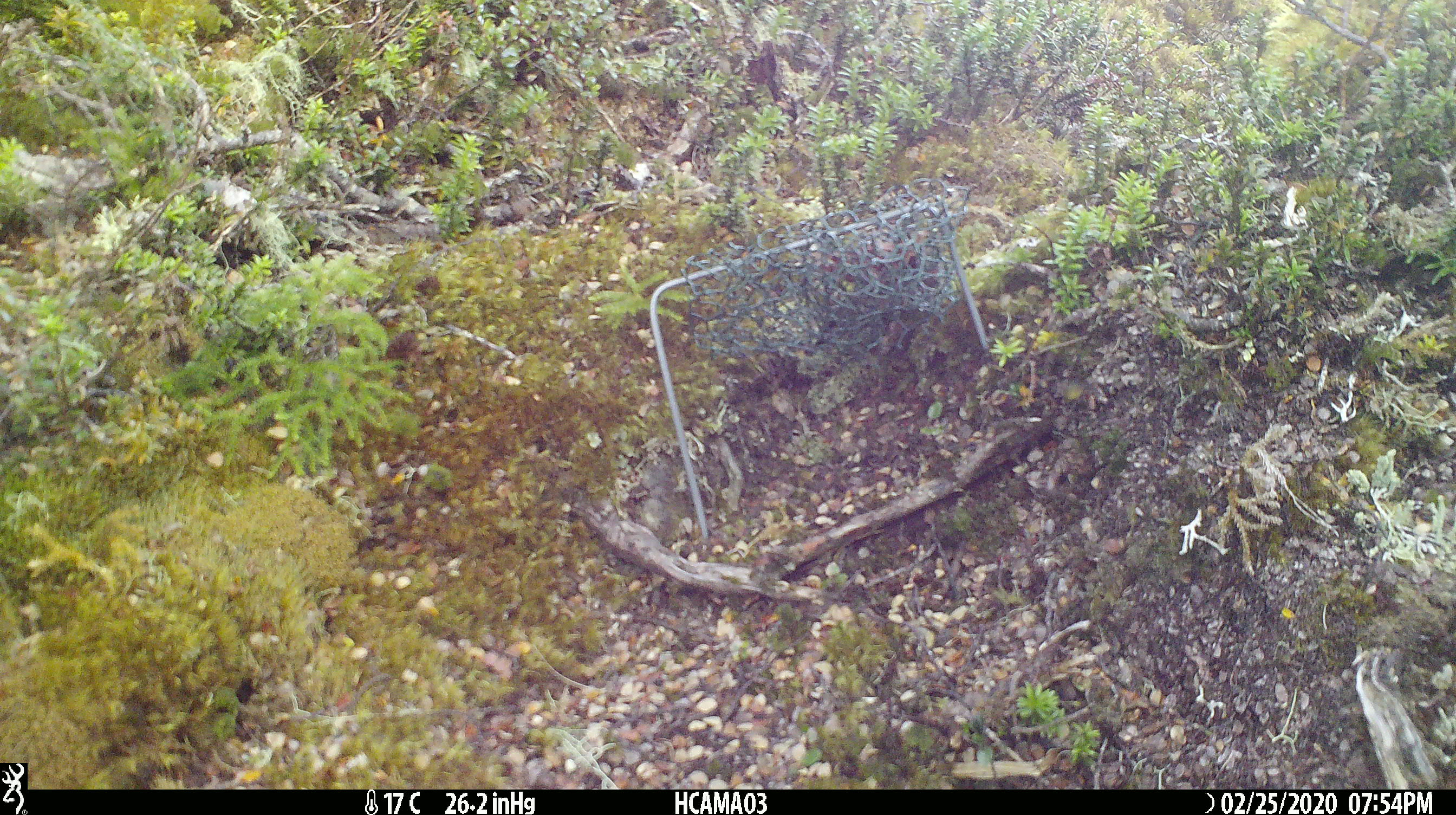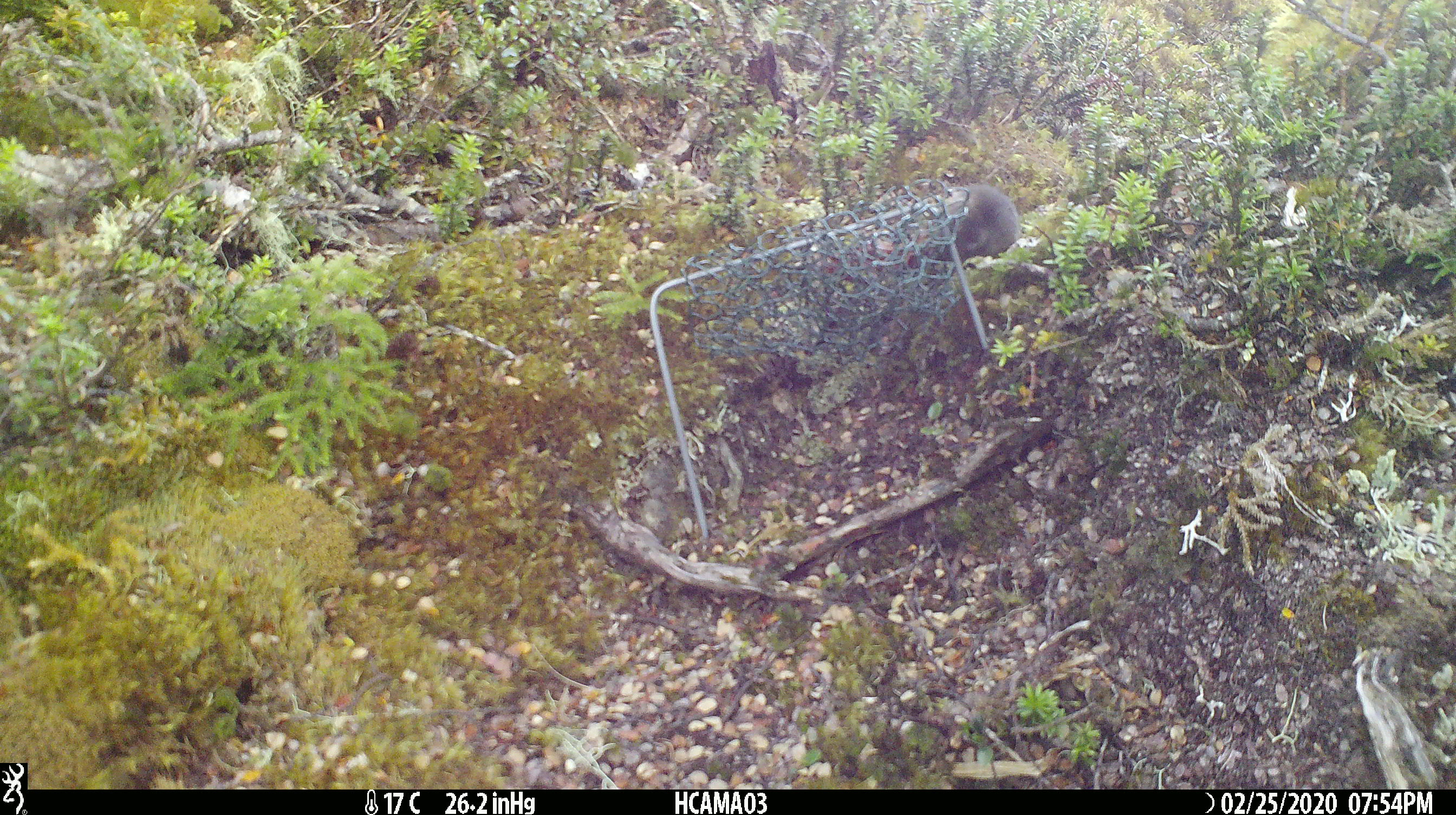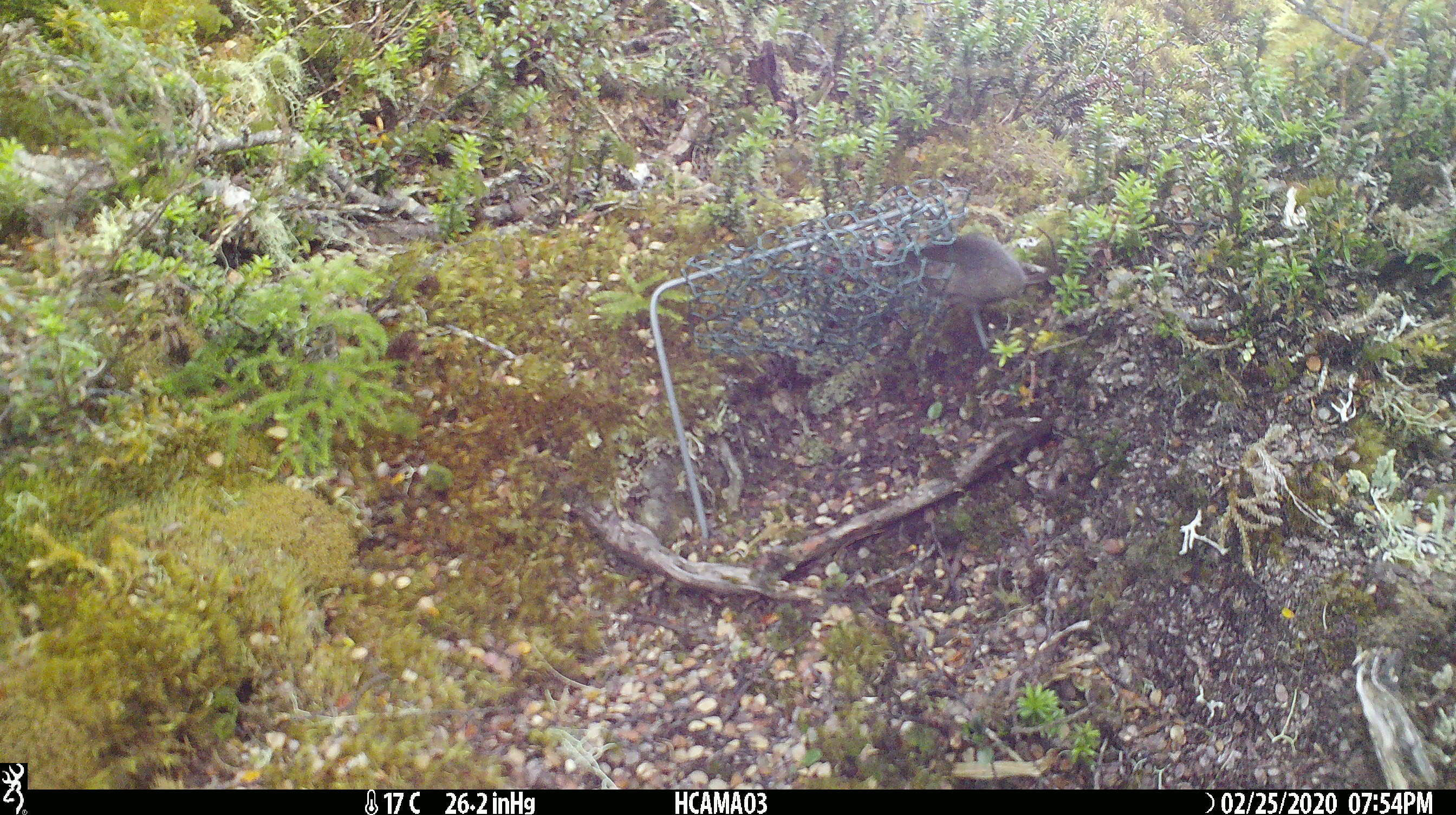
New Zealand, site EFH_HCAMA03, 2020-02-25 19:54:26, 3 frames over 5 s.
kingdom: Animalia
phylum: Chordata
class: Mammalia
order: Rodentia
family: Muridae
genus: Mus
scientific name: Mus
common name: mouse